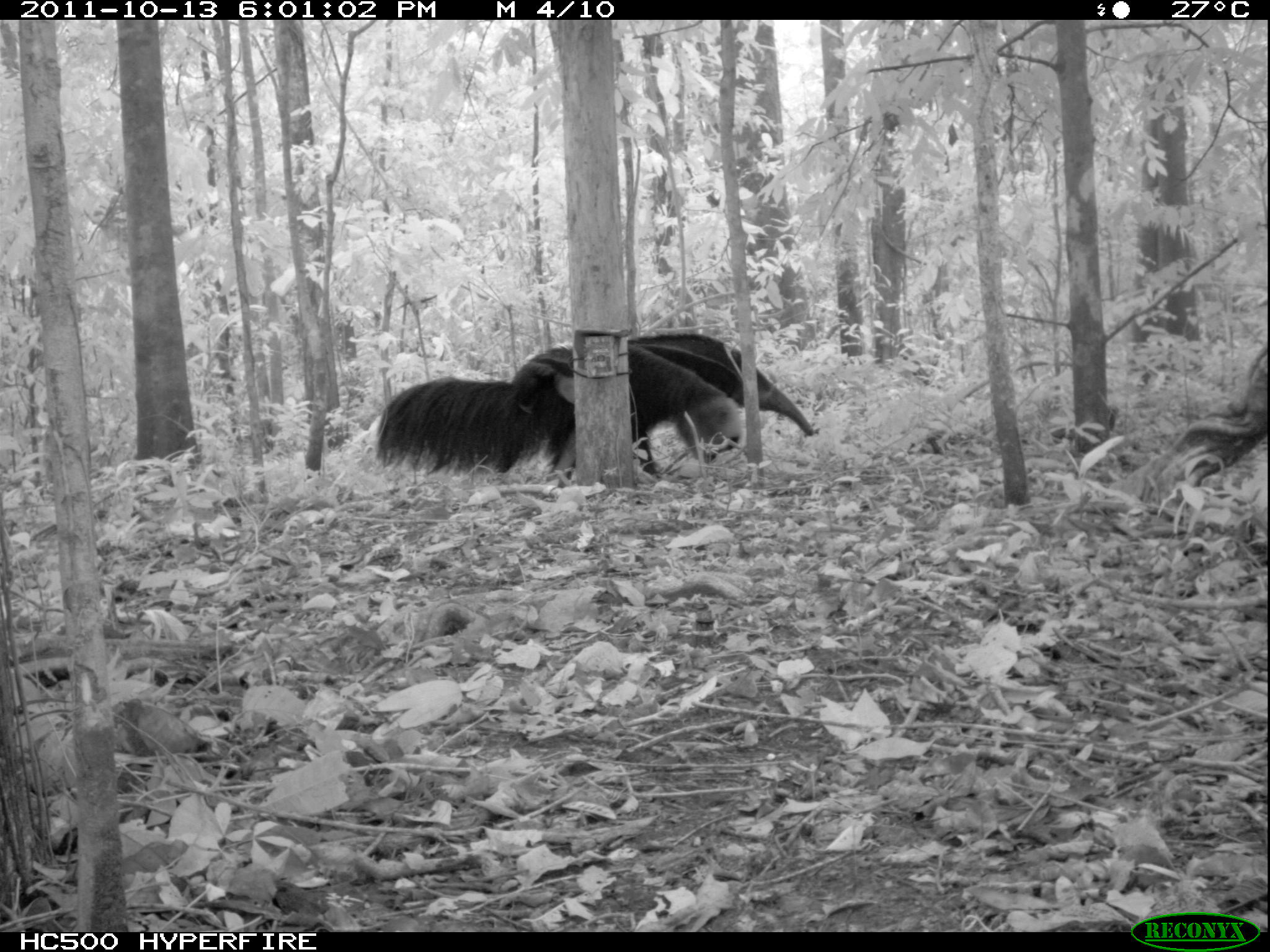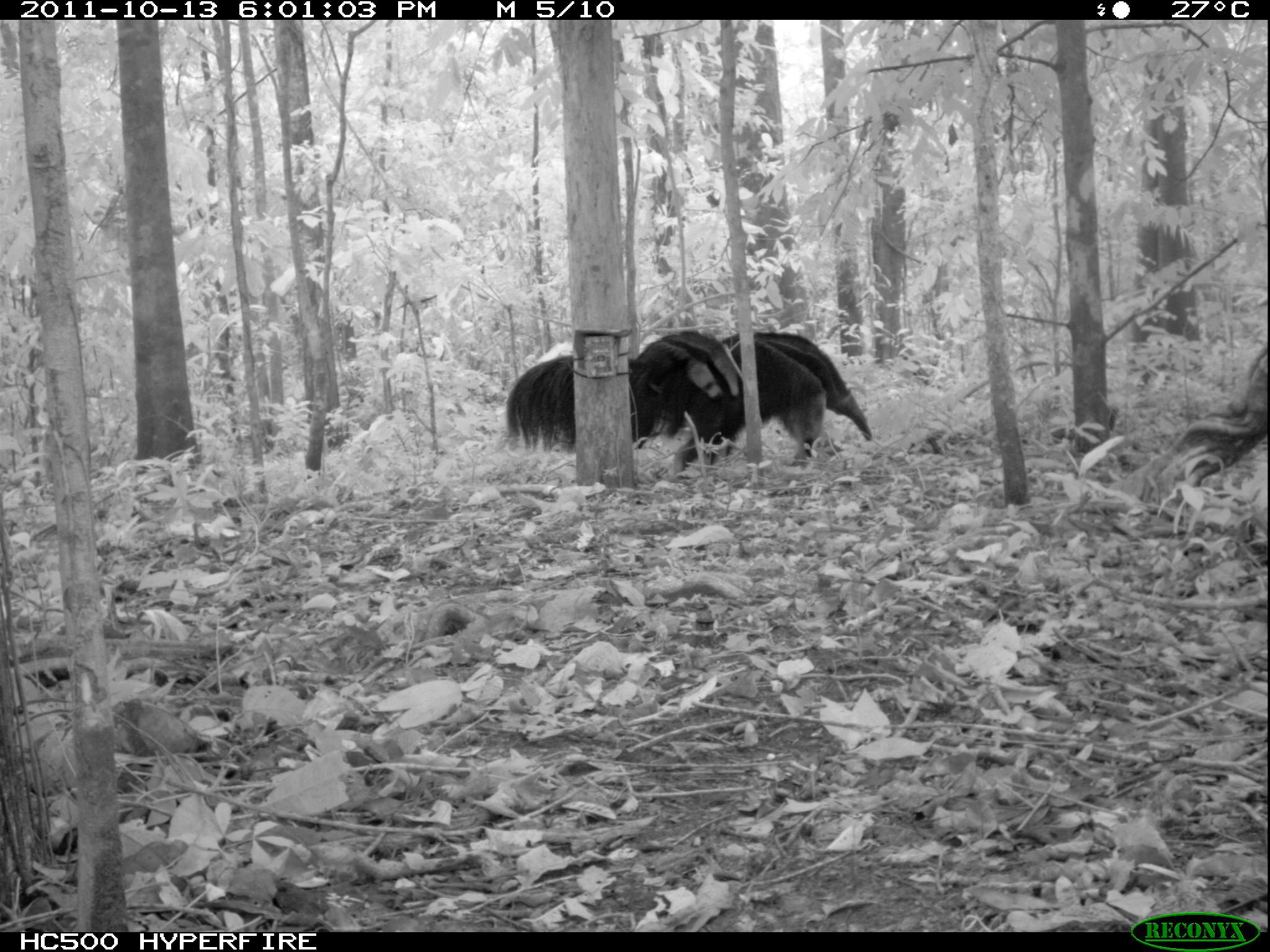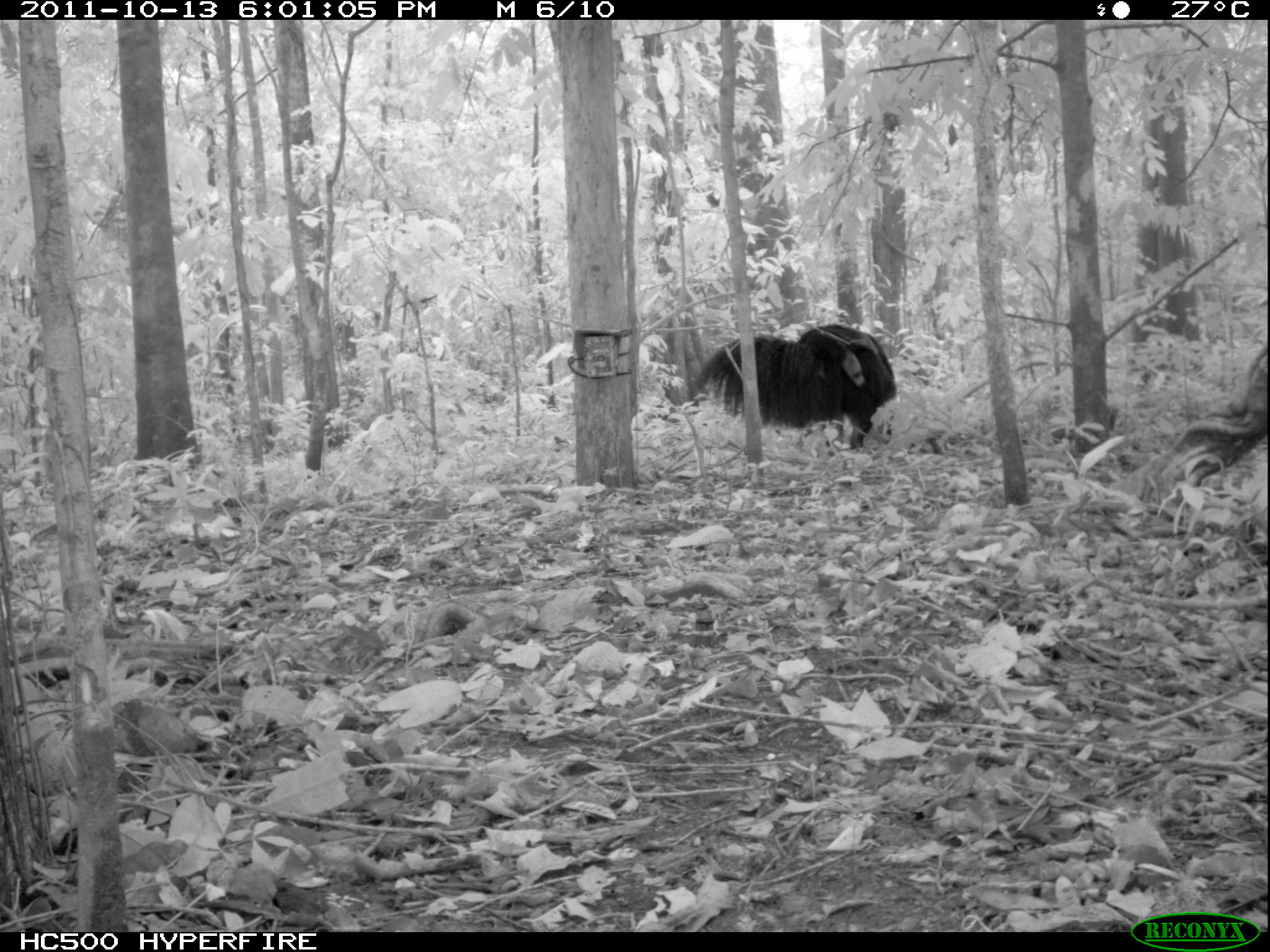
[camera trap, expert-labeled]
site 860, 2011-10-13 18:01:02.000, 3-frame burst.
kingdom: Animalia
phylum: Chordata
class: Mammalia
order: Pilosa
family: Myrmecophagidae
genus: Myrmecophaga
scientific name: Myrmecophaga tridactyla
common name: giant anteater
Myrmecophaga tridactyla (giant anteater).